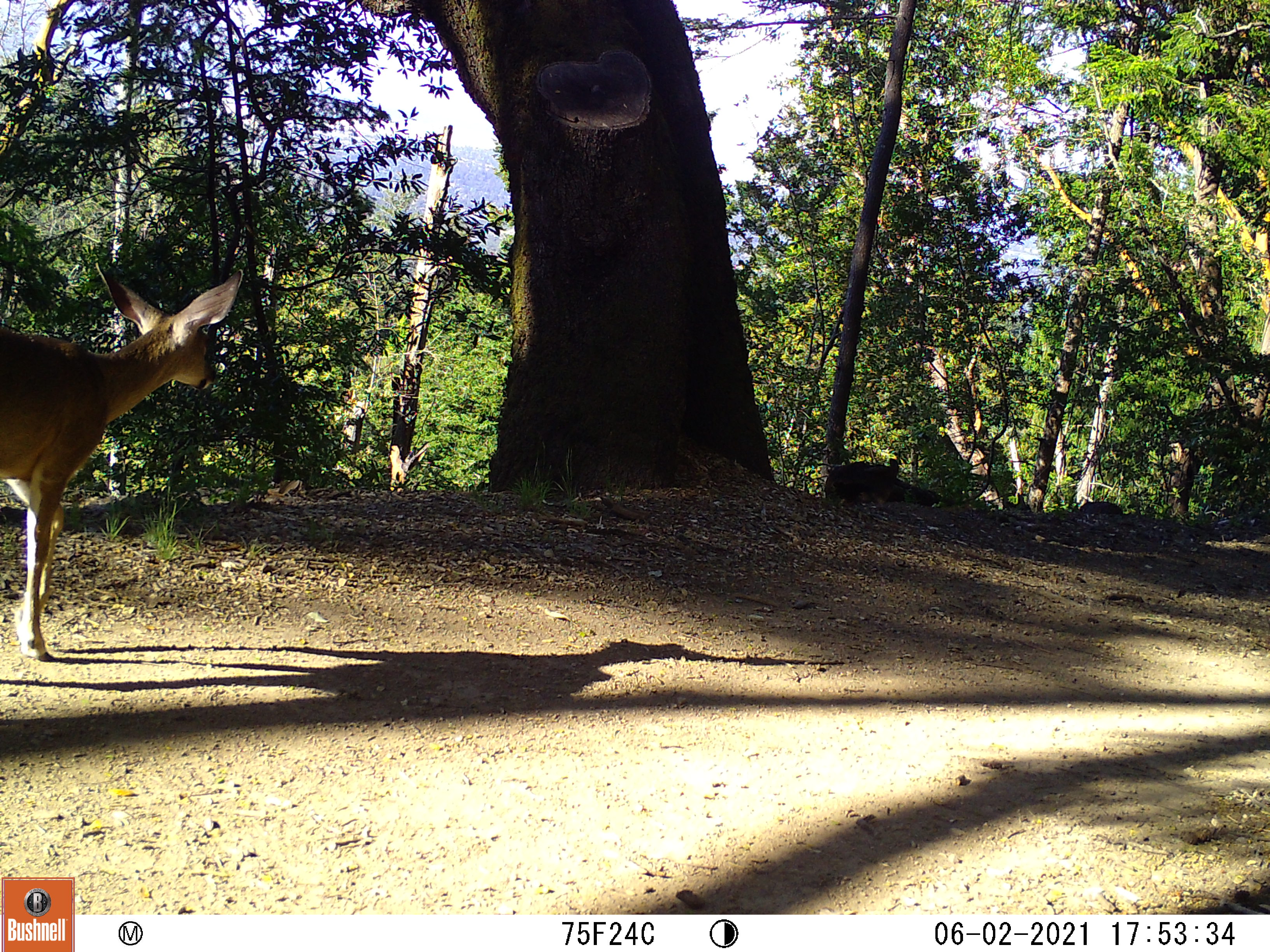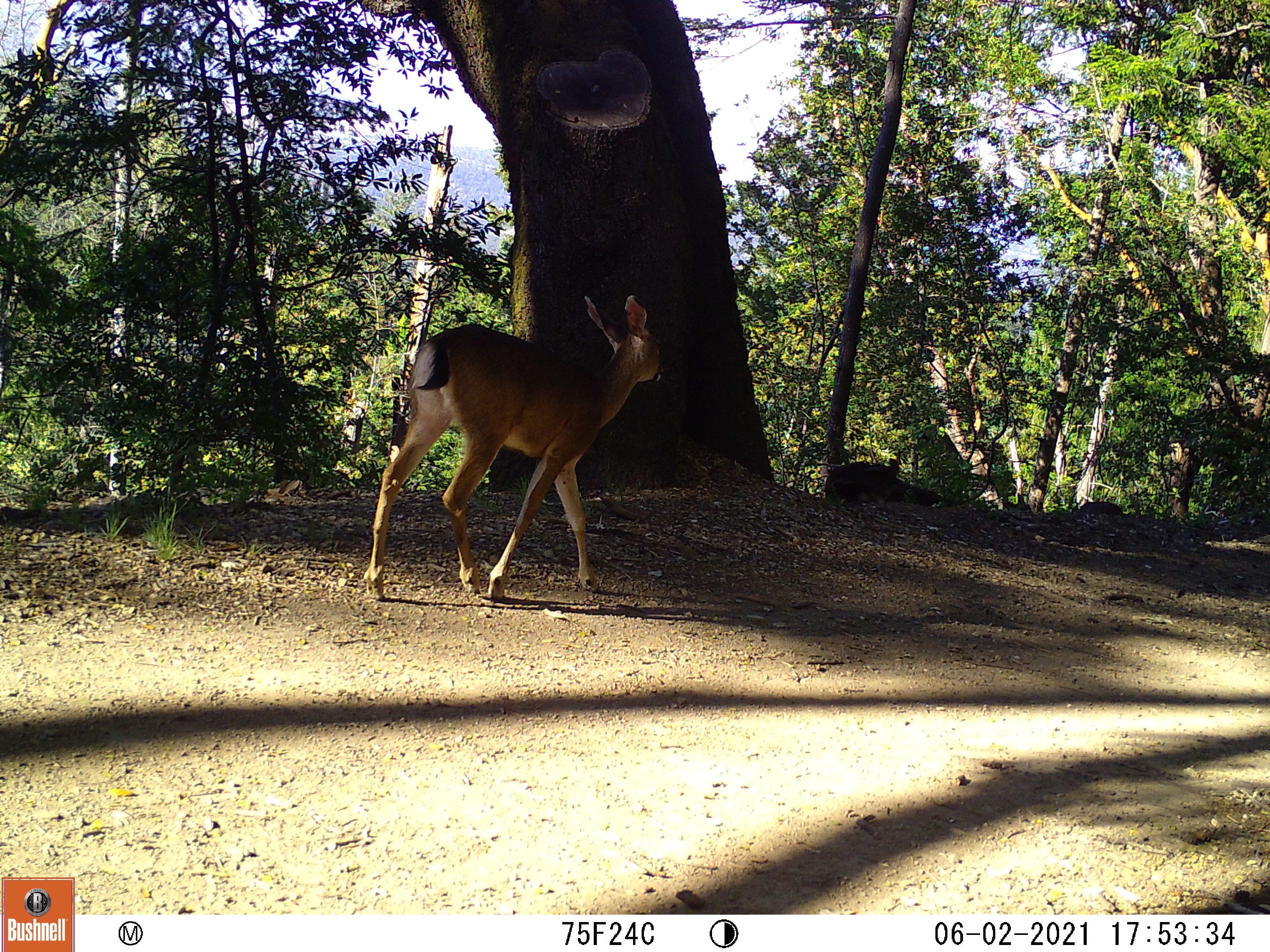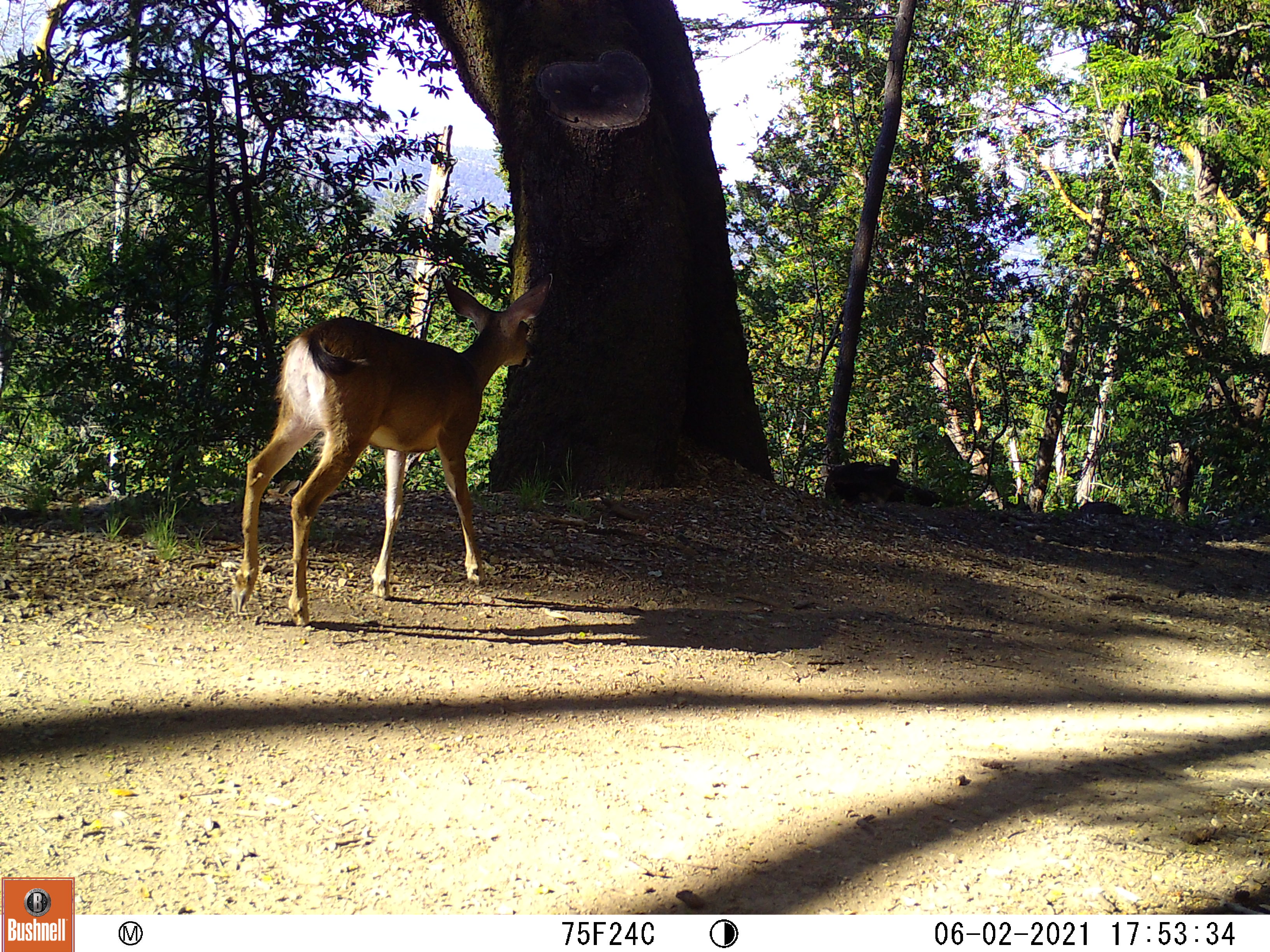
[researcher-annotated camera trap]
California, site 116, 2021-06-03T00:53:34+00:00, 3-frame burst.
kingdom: Animalia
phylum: Chordata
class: Mammalia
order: Artiodactyla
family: Cervidae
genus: Odocoileus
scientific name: Odocoileus hemionus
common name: mule deer